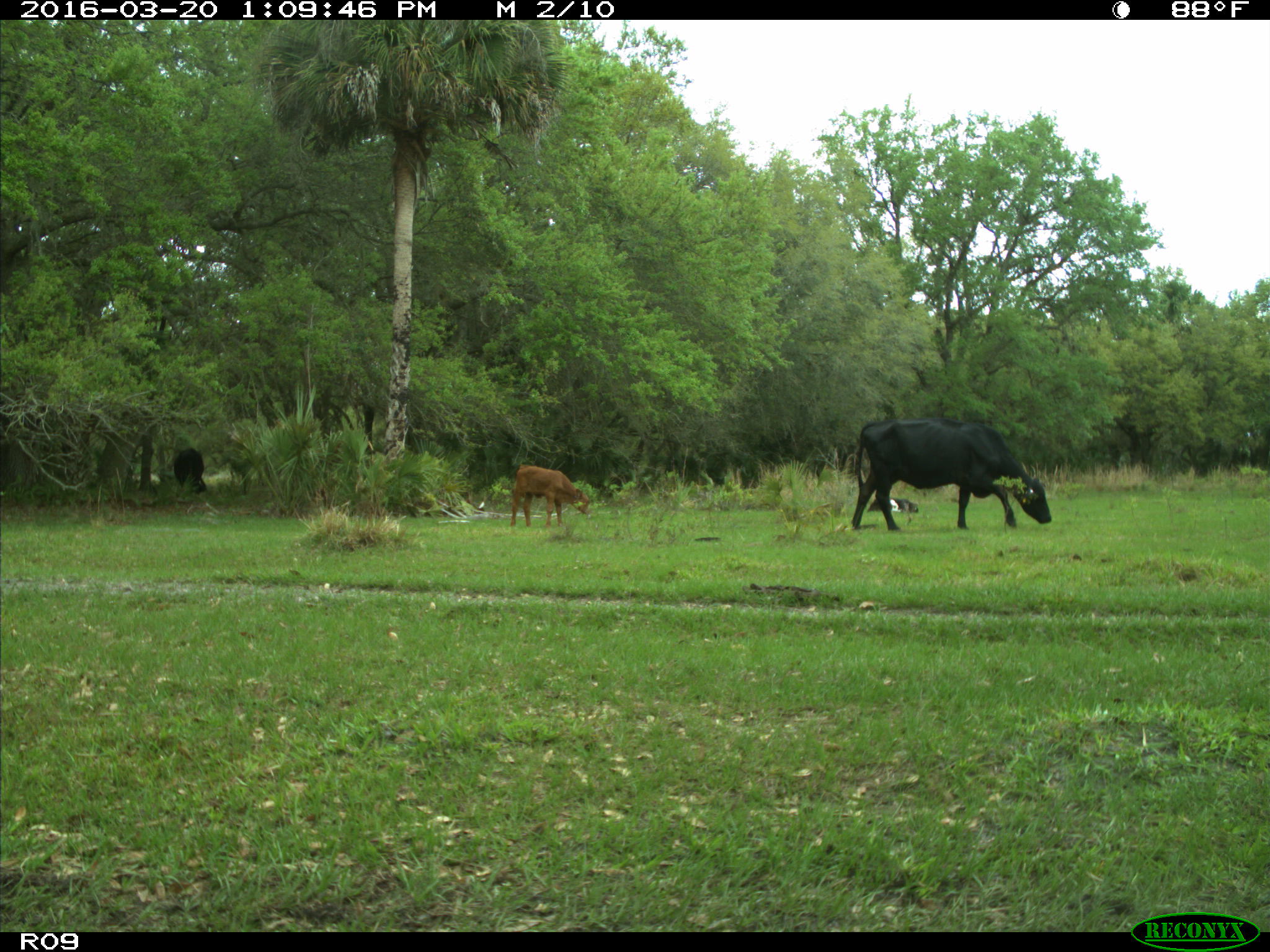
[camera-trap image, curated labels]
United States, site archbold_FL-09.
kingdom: Animalia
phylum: Chordata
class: Mammalia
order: Artiodactyla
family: Bovidae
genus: Bos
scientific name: Bos taurus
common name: domestic cow